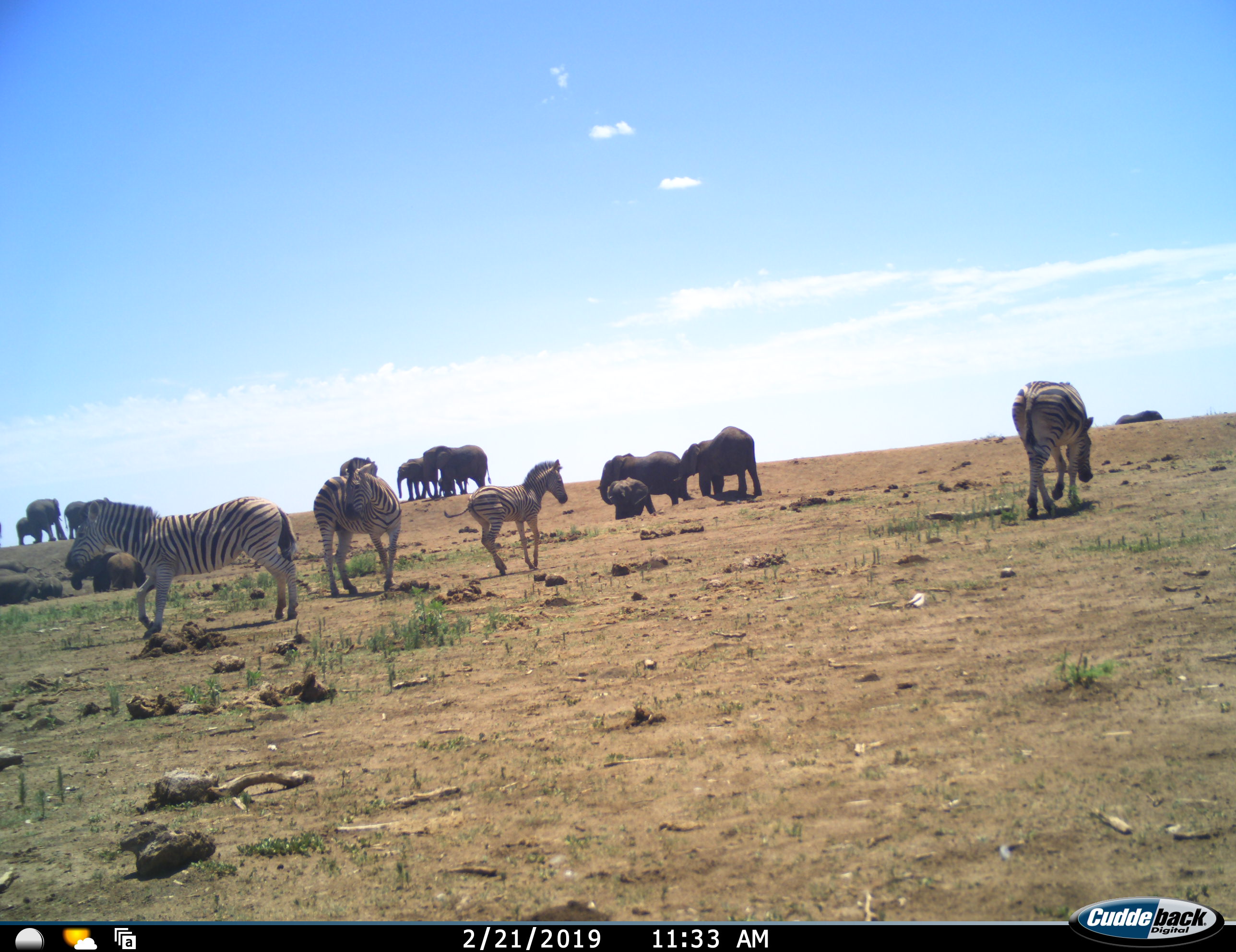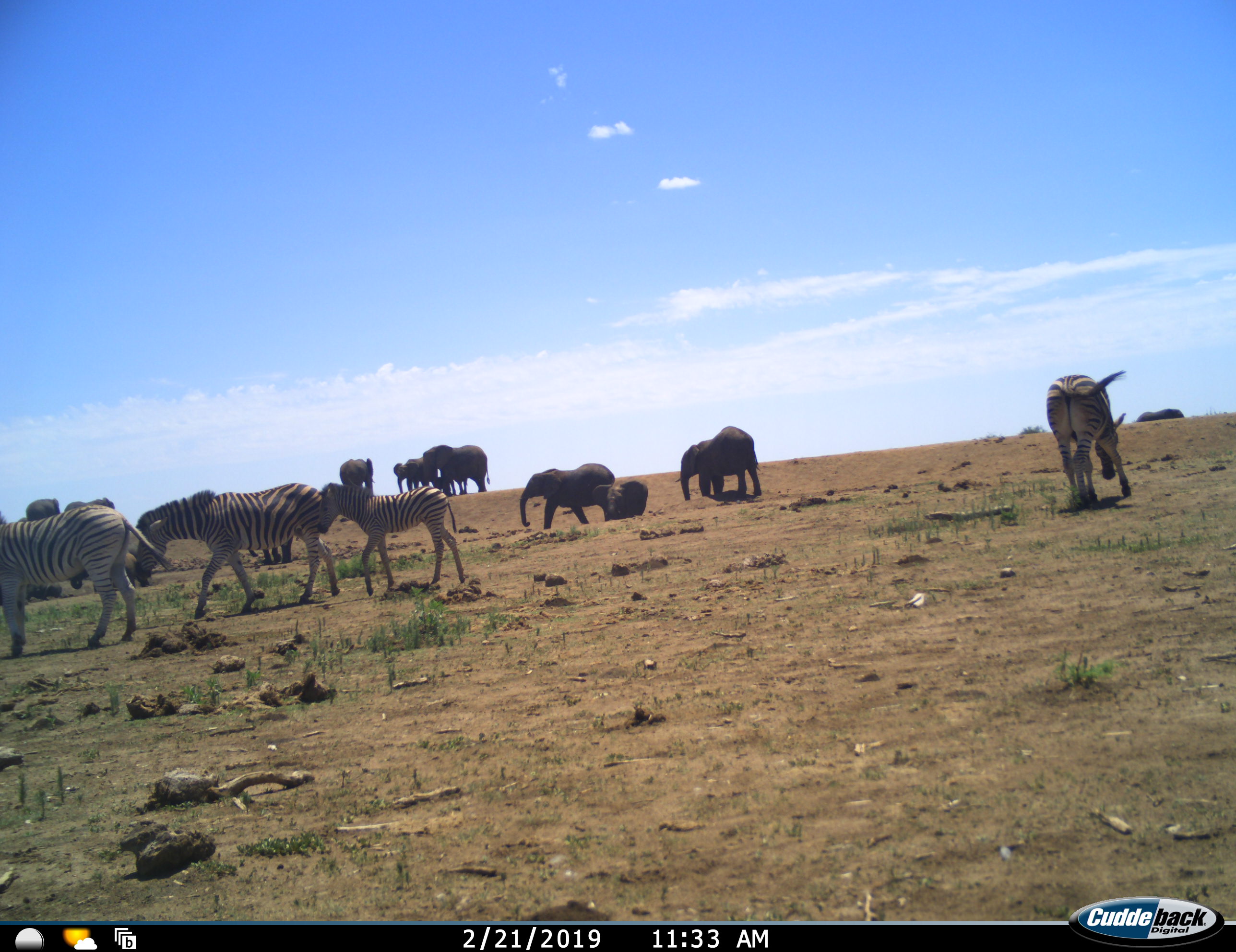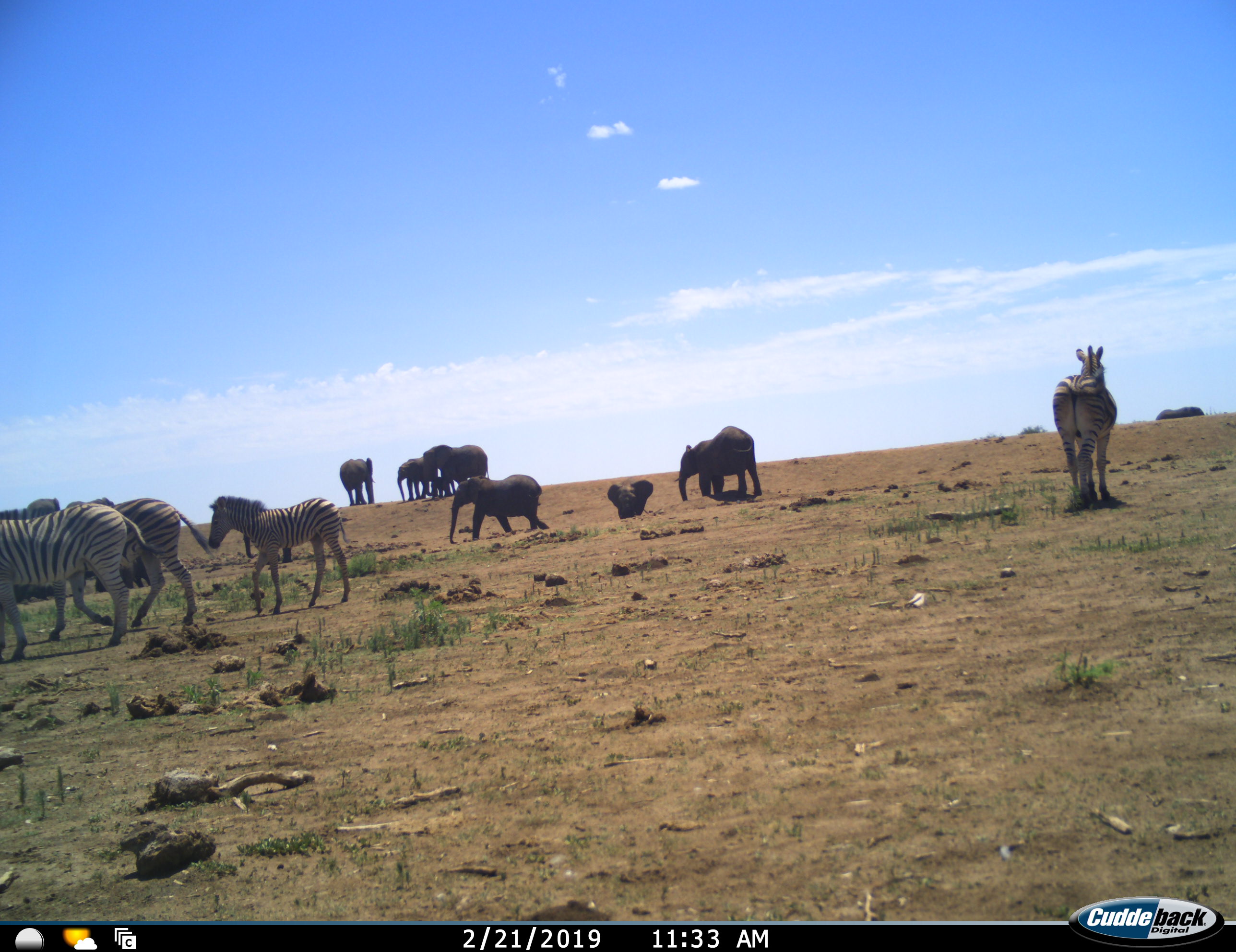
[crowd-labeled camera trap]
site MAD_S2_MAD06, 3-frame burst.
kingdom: Animalia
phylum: Chordata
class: Mammalia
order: Proboscidea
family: Elephantidae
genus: Loxodonta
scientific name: Loxodonta africana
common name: african bush elephant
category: elephant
Elephant (african bush elephant) (Loxodonta africana), count 11-50. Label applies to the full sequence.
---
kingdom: Animalia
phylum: Chordata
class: Mammalia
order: Perissodactyla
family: Equidae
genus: Equus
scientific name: Equus quagga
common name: plains zebra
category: zebraplains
Zebraplains (plains zebra) (Equus quagga), count 4. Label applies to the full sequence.